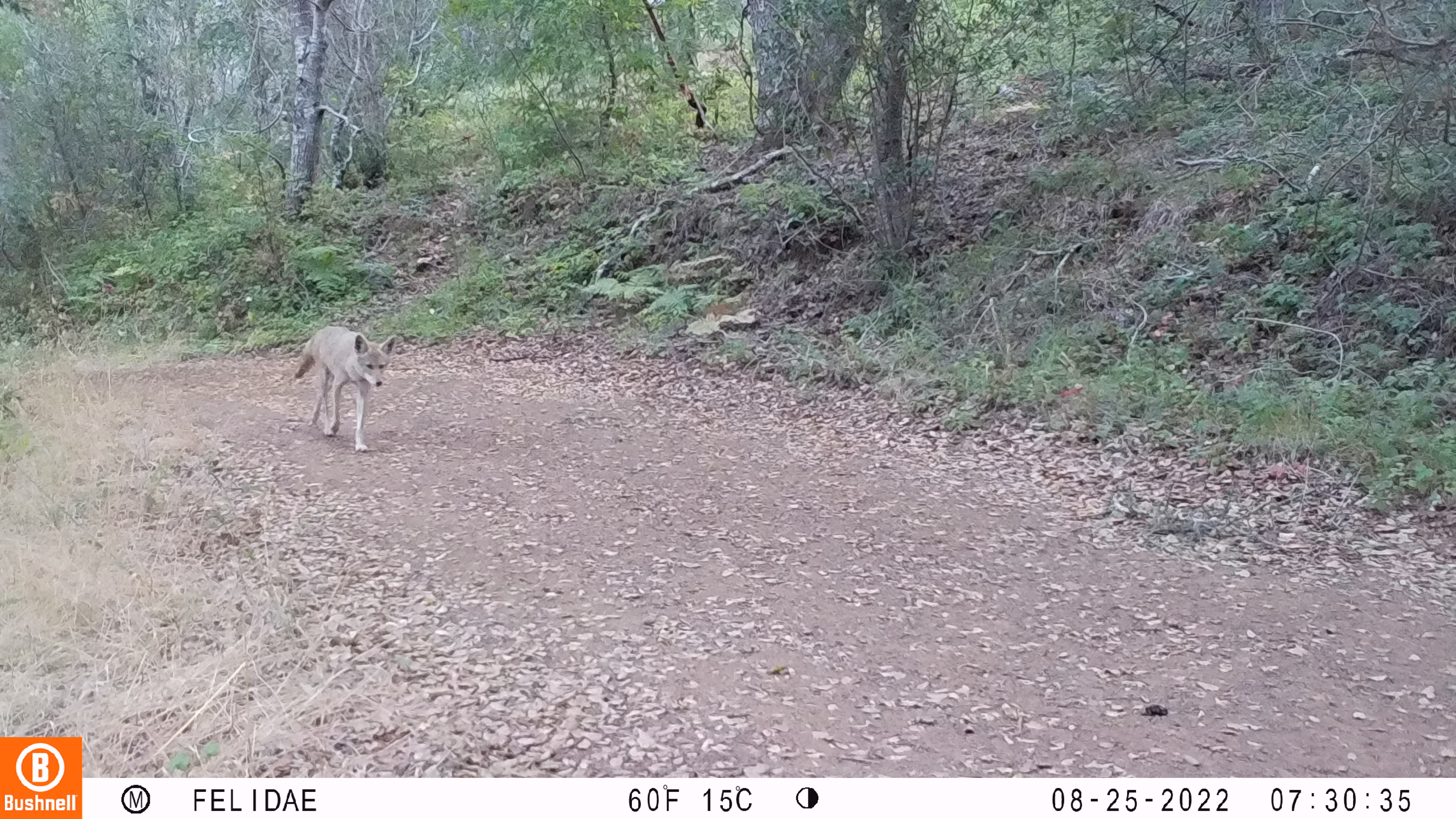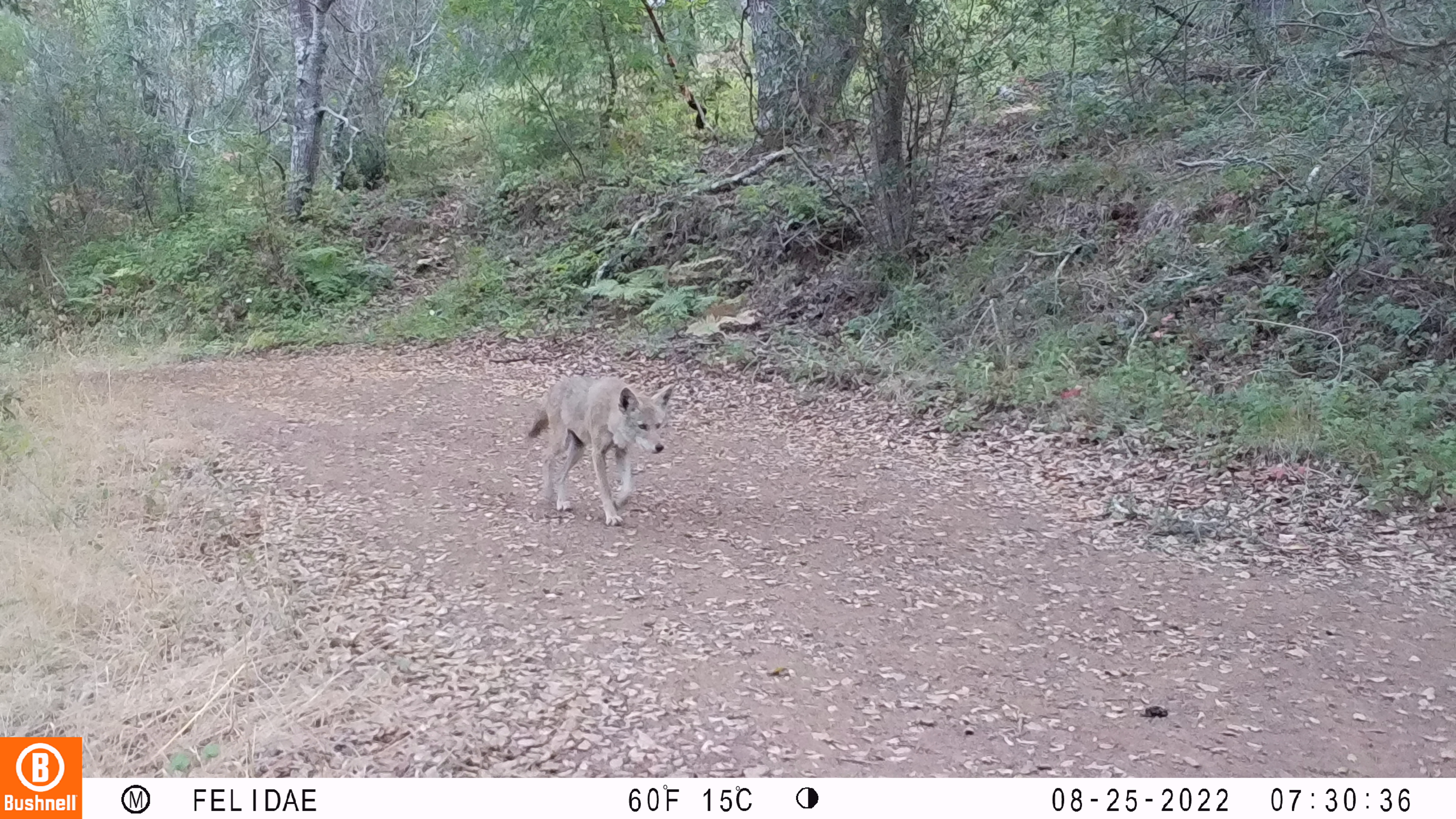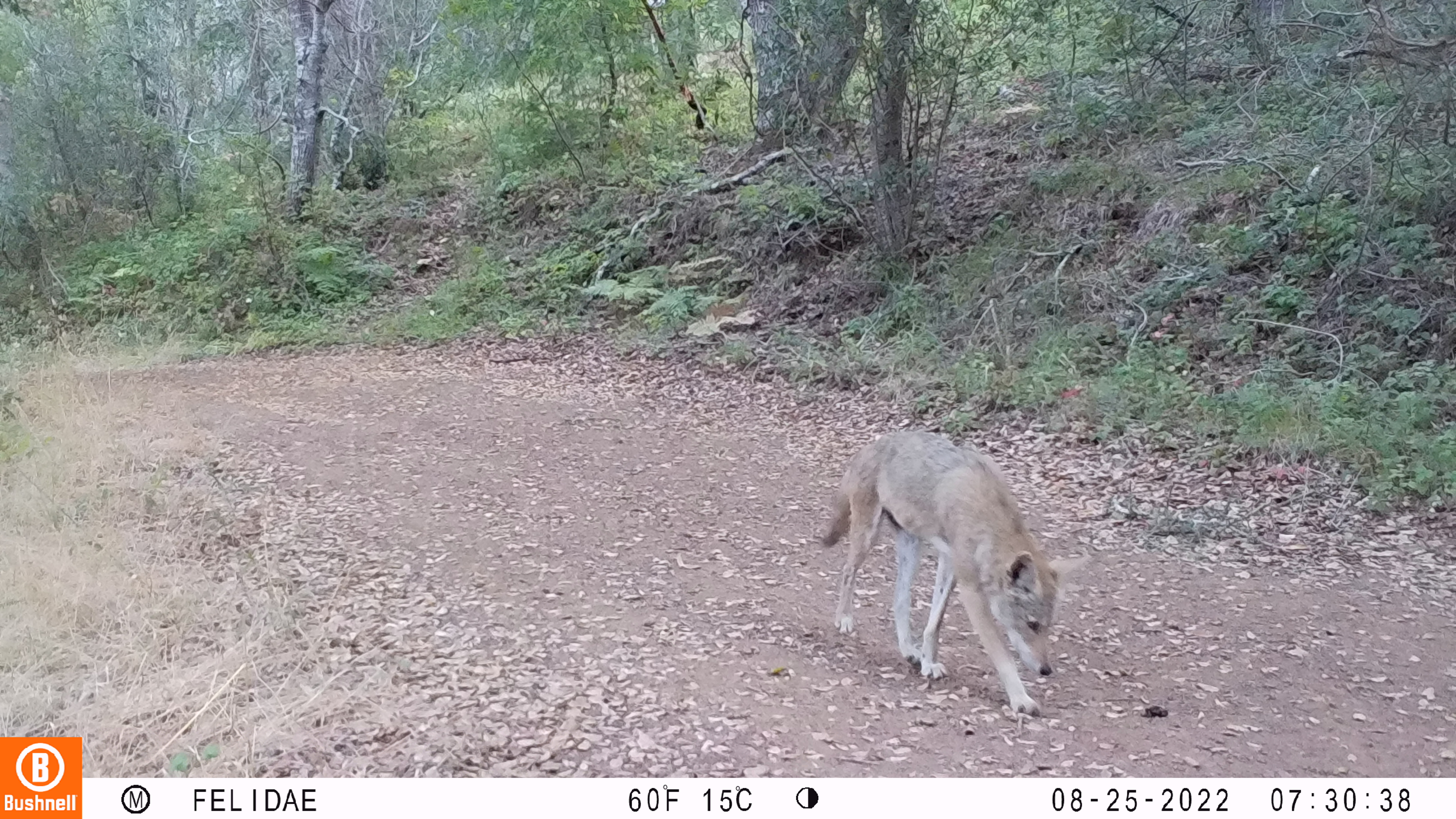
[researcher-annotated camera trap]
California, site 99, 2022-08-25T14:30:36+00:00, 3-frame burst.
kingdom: Animalia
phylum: Chordata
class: Mammalia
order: Carnivora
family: Canidae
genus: Urocyon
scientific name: Urocyon cinereoargenteus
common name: gray fox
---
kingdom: Animalia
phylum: Chordata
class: Mammalia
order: Carnivora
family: Canidae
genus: Canis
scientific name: Canis latrans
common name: coyote